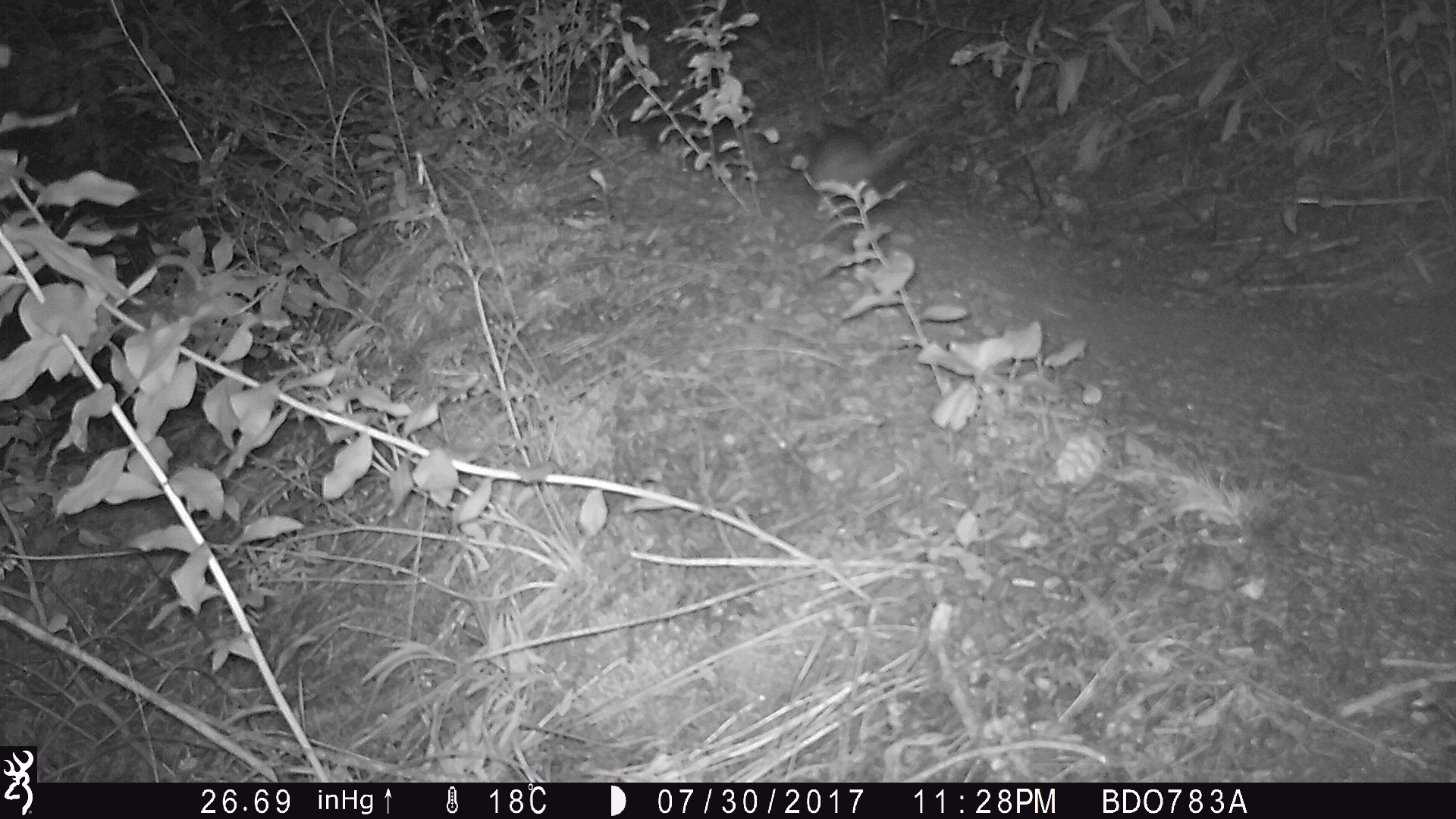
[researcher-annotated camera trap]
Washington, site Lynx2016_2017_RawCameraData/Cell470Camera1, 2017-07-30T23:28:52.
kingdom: Animalia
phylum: Chordata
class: Mammalia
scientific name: Mammalia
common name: small mammal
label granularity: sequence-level